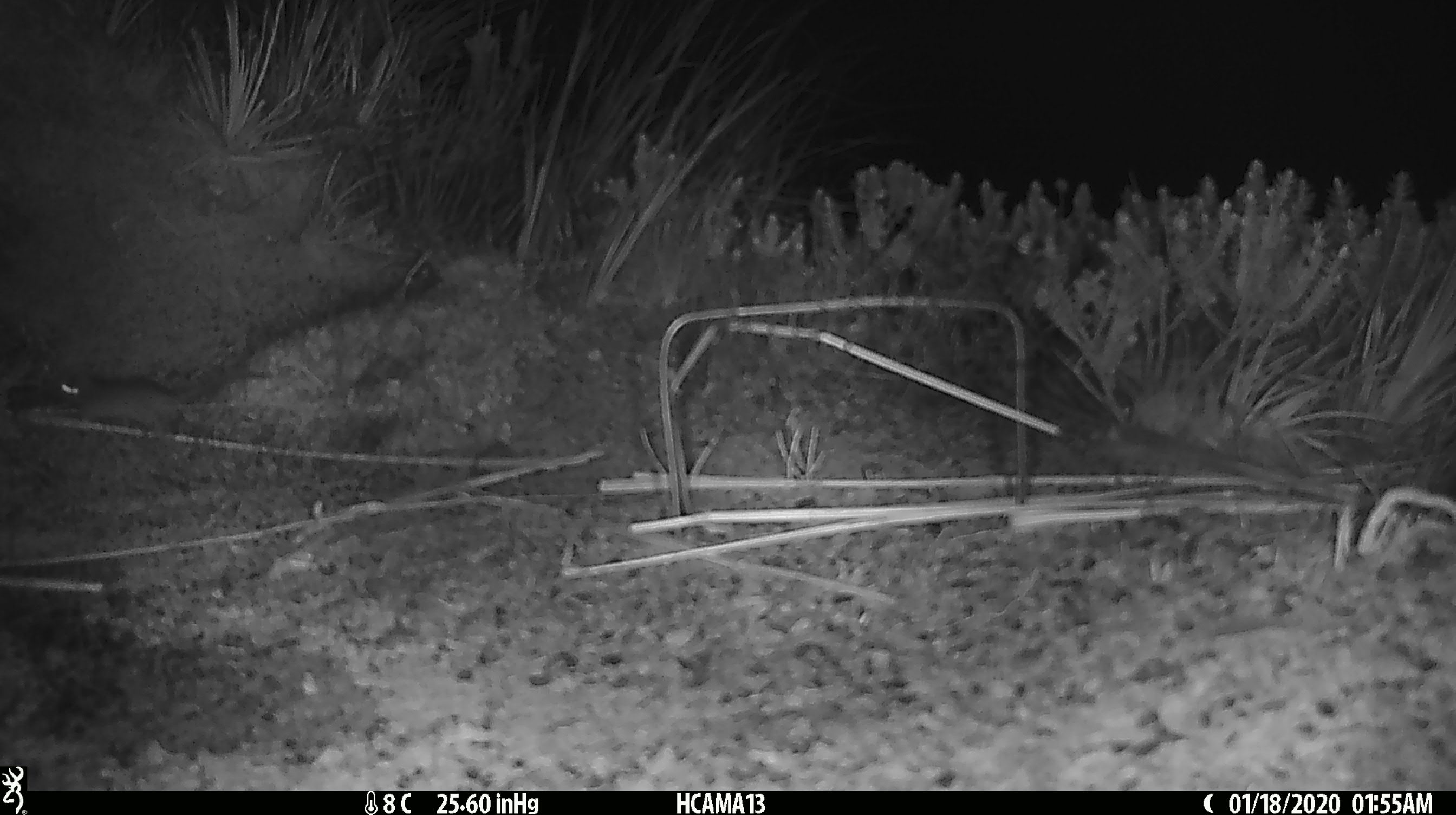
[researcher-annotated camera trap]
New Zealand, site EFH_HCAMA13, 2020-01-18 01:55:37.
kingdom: Animalia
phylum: Chordata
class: Mammalia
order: Rodentia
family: Muridae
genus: Mus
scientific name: Mus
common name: mouse